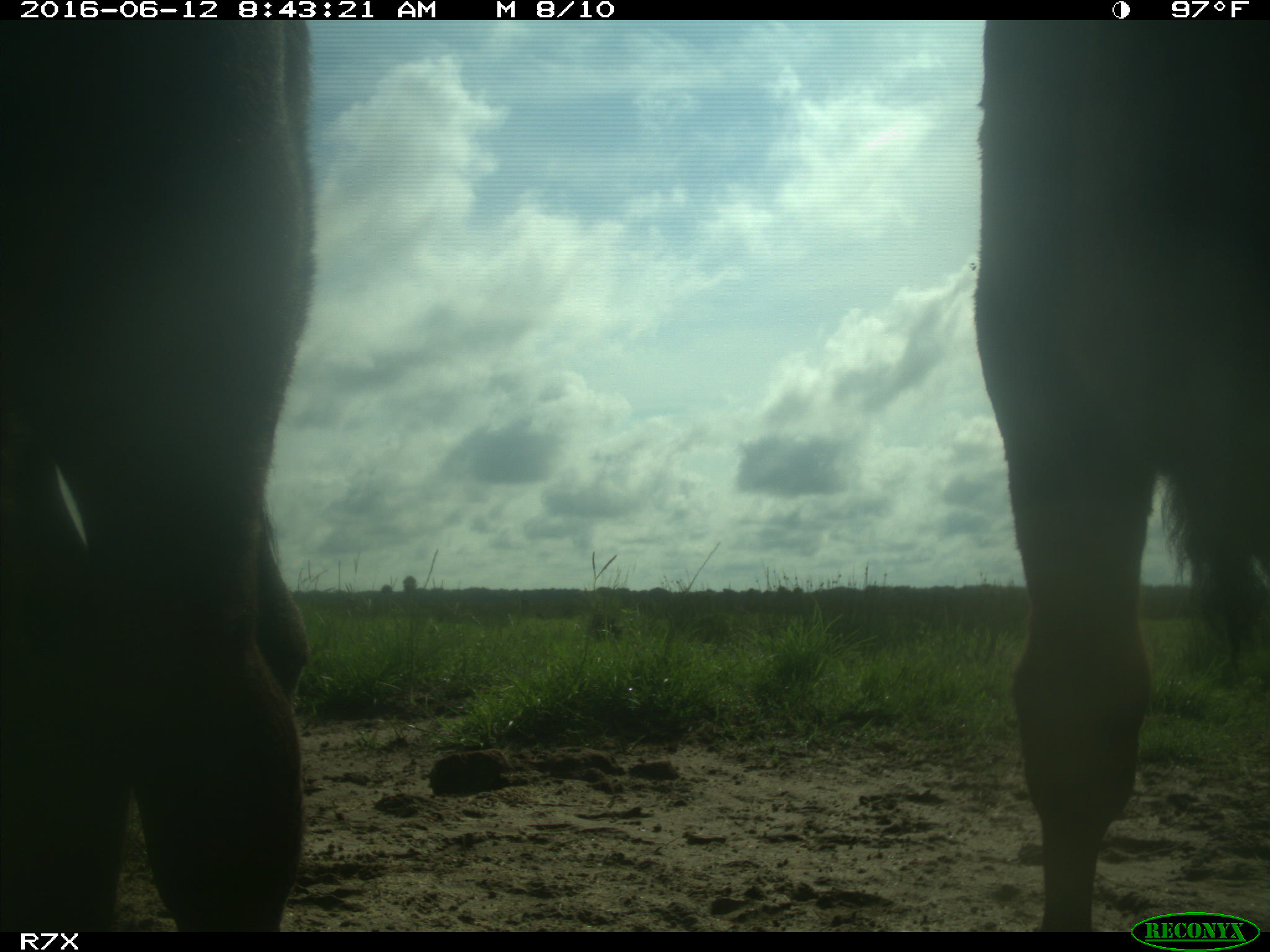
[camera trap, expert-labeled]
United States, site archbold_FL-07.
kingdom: Animalia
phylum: Chordata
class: Mammalia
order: Artiodactyla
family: Bovidae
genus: Bos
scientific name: Bos taurus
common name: domestic cow